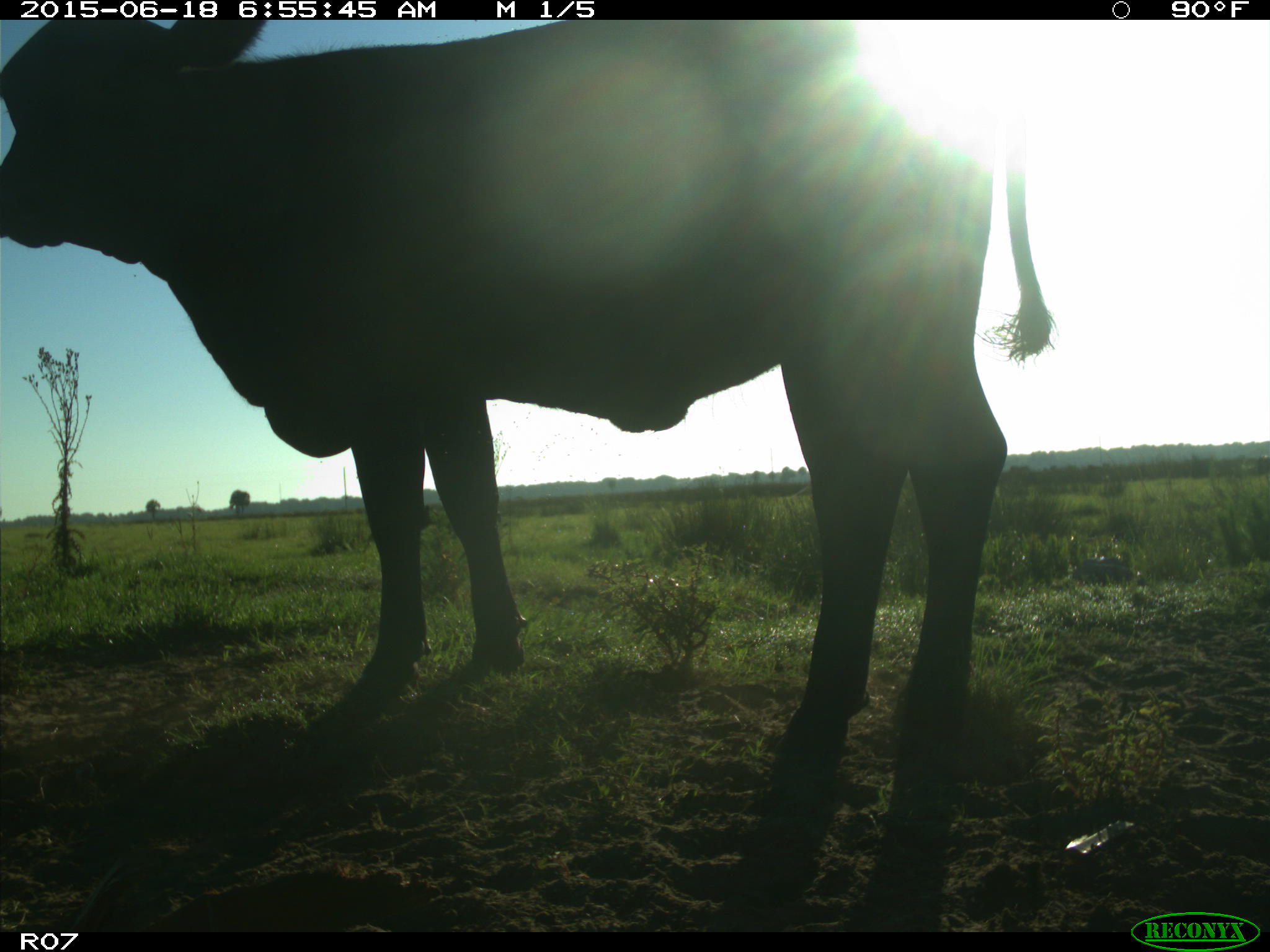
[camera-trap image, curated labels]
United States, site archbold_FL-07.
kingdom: Animalia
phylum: Chordata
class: Mammalia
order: Artiodactyla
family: Bovidae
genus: Bos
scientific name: Bos taurus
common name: domestic cow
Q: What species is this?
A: Bos taurus (domestic cow).